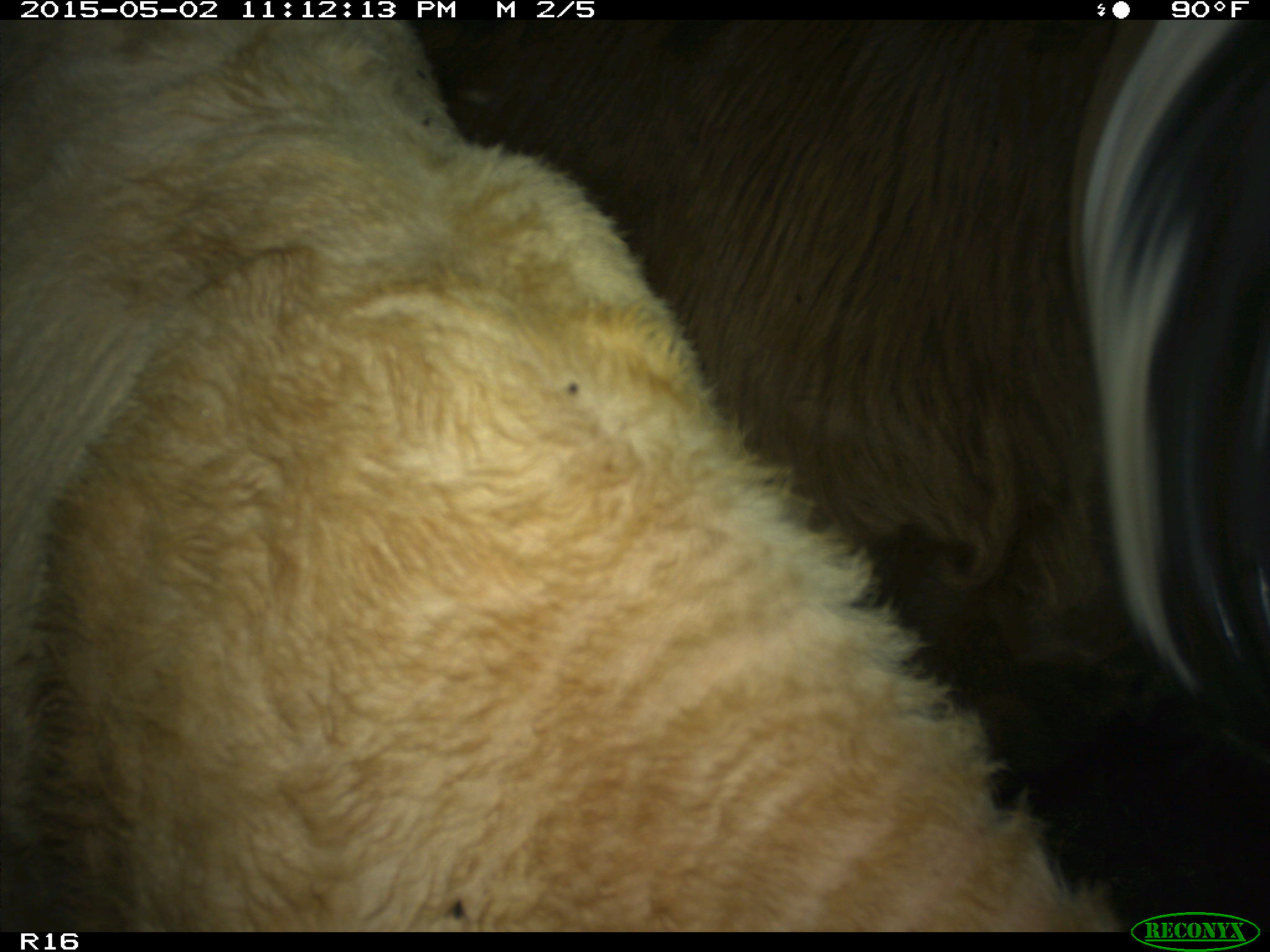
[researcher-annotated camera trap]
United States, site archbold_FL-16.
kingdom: Animalia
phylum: Chordata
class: Mammalia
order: Artiodactyla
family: Bovidae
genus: Bos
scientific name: Bos taurus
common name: domestic cow